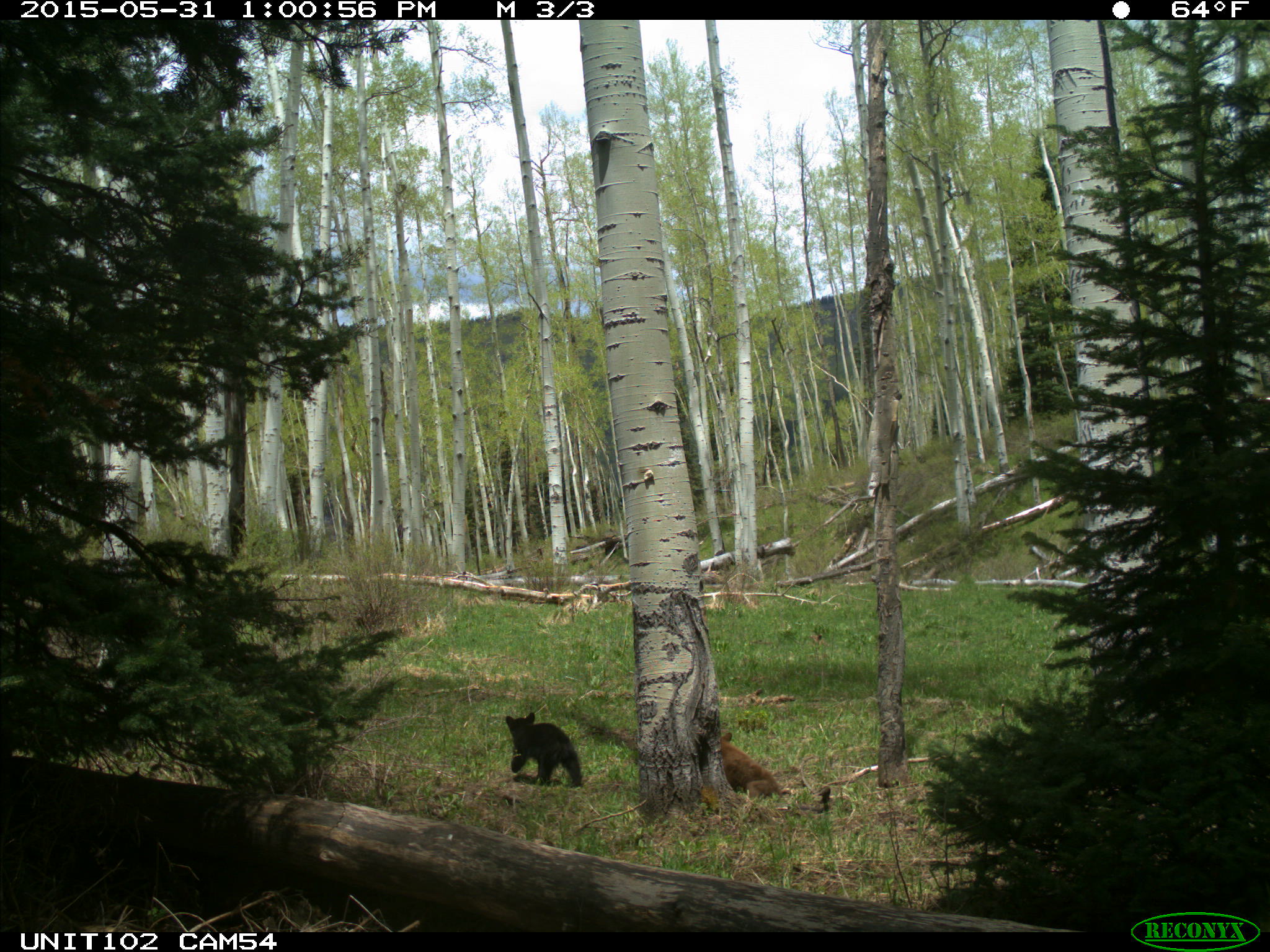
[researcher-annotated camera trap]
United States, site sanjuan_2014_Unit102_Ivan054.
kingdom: Animalia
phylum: Chordata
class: Mammalia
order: Carnivora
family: Ursidae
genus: Ursus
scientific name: Ursus americanus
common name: american black bear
Ursus americanus (american black bear).